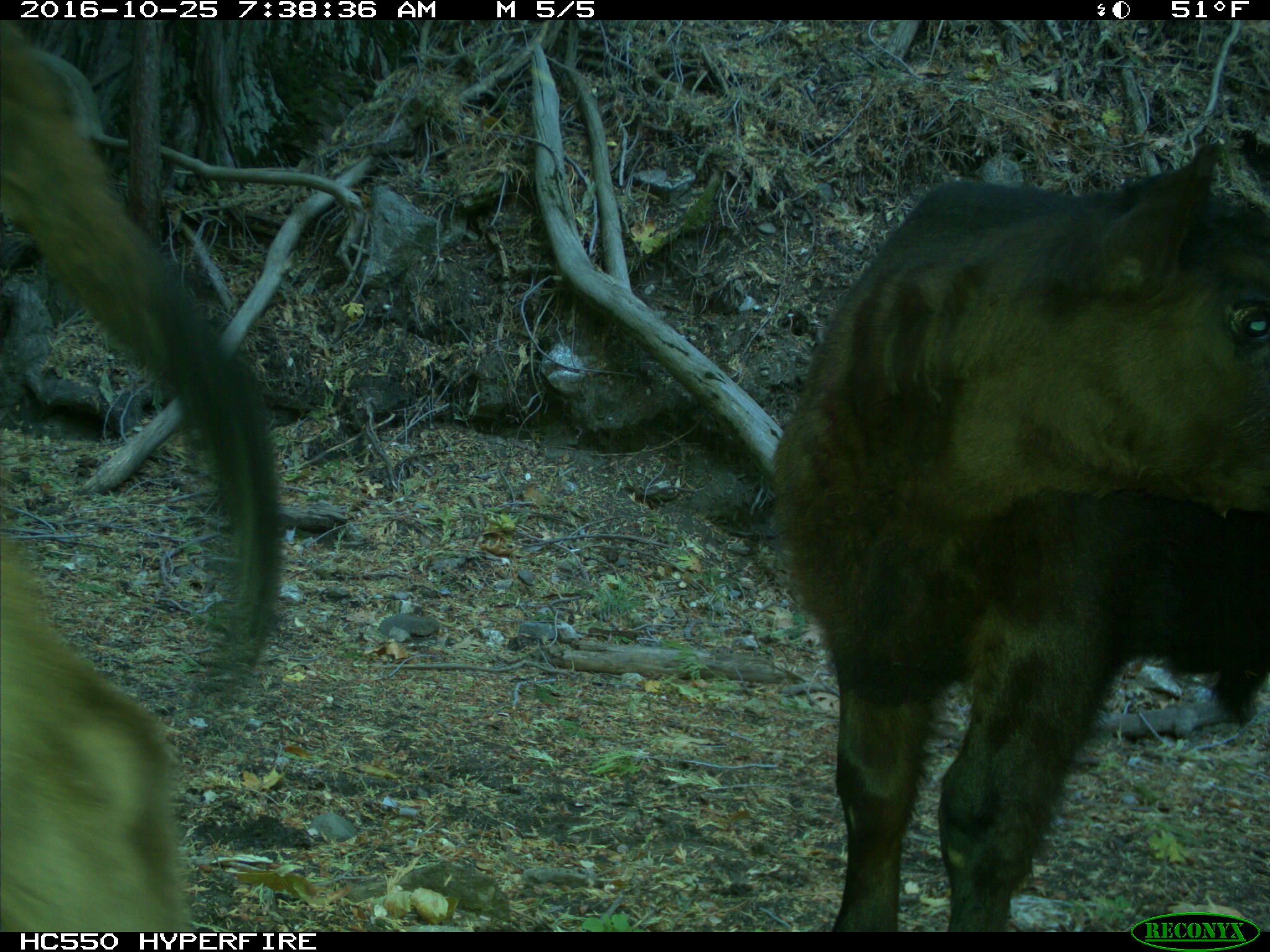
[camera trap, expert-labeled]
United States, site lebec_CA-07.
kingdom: Animalia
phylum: Chordata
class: Mammalia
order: Artiodactyla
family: Bovidae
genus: Bos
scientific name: Bos taurus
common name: domestic cow